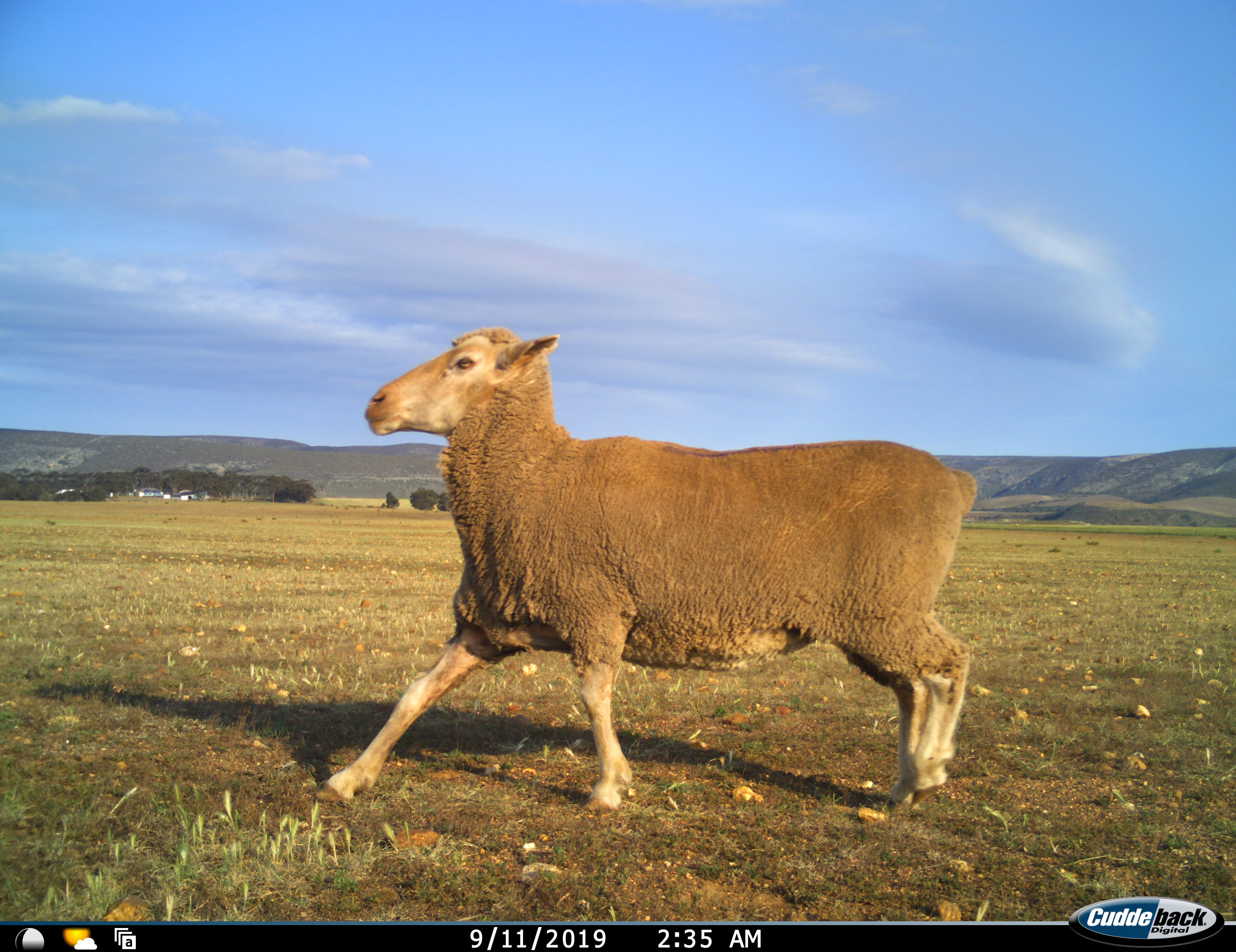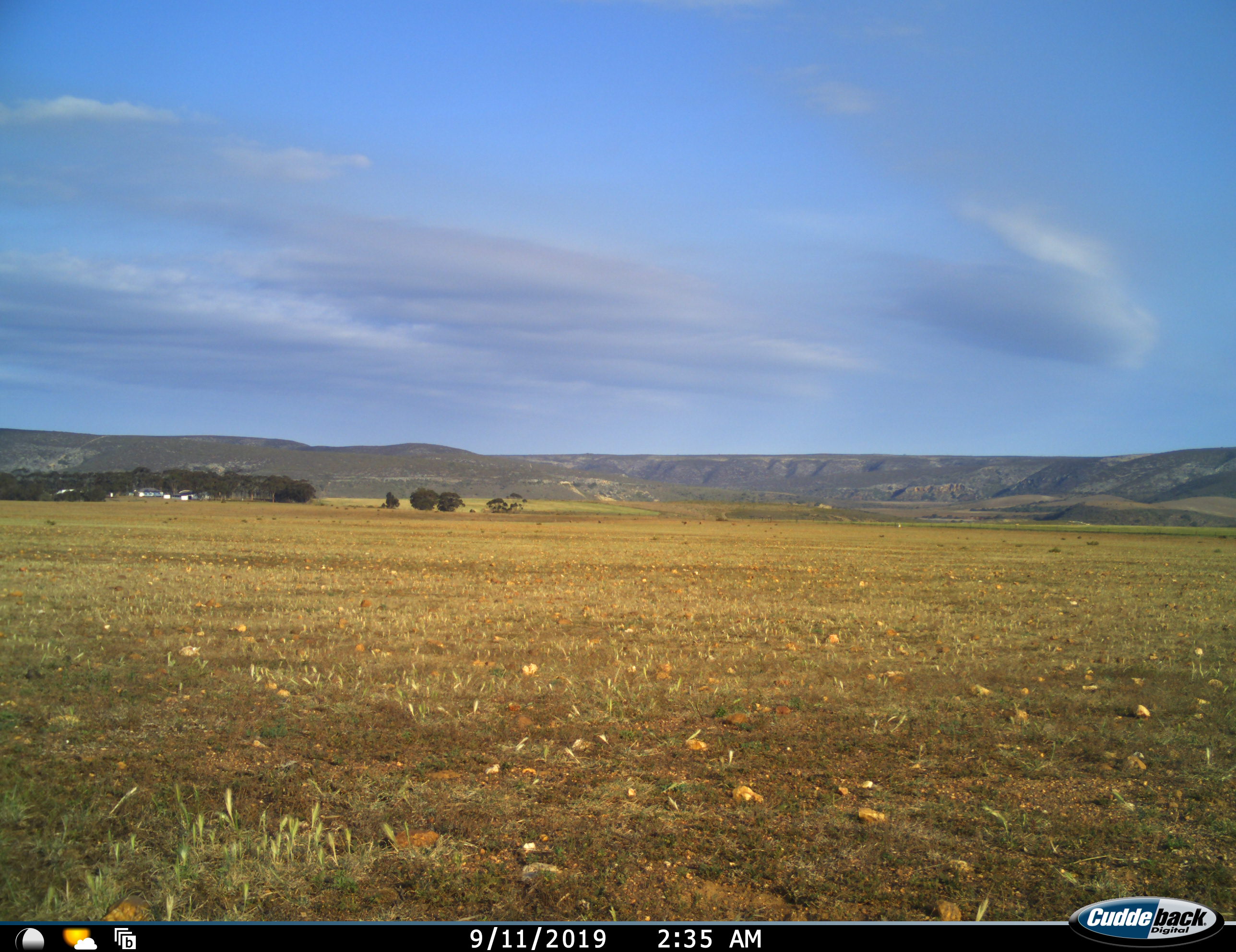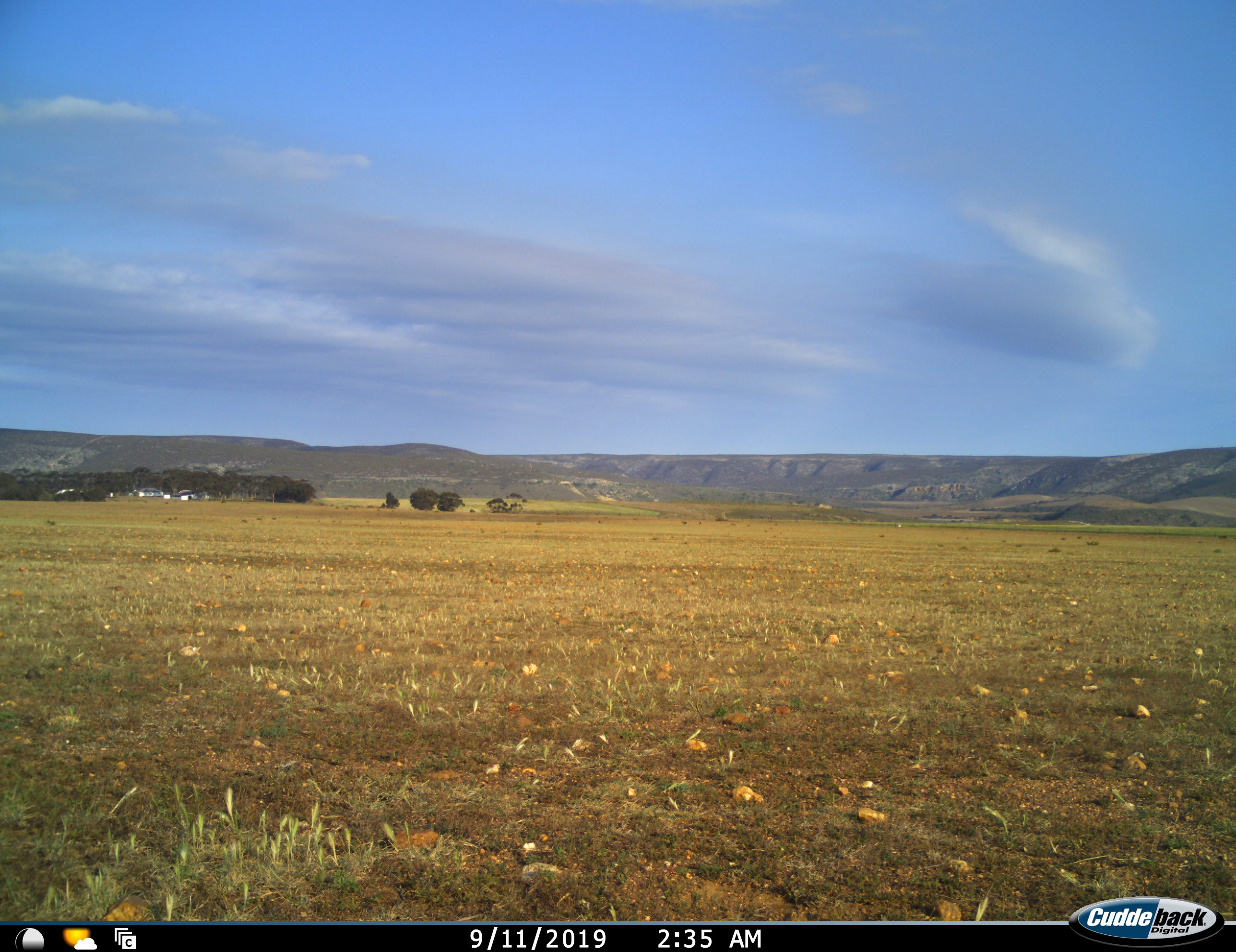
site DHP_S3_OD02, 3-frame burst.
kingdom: Animalia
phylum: Chordata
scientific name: Vertebrata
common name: domestic animal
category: domesticanimal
Domesticanimal (domestic animal) (Vertebrata), count 1. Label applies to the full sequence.